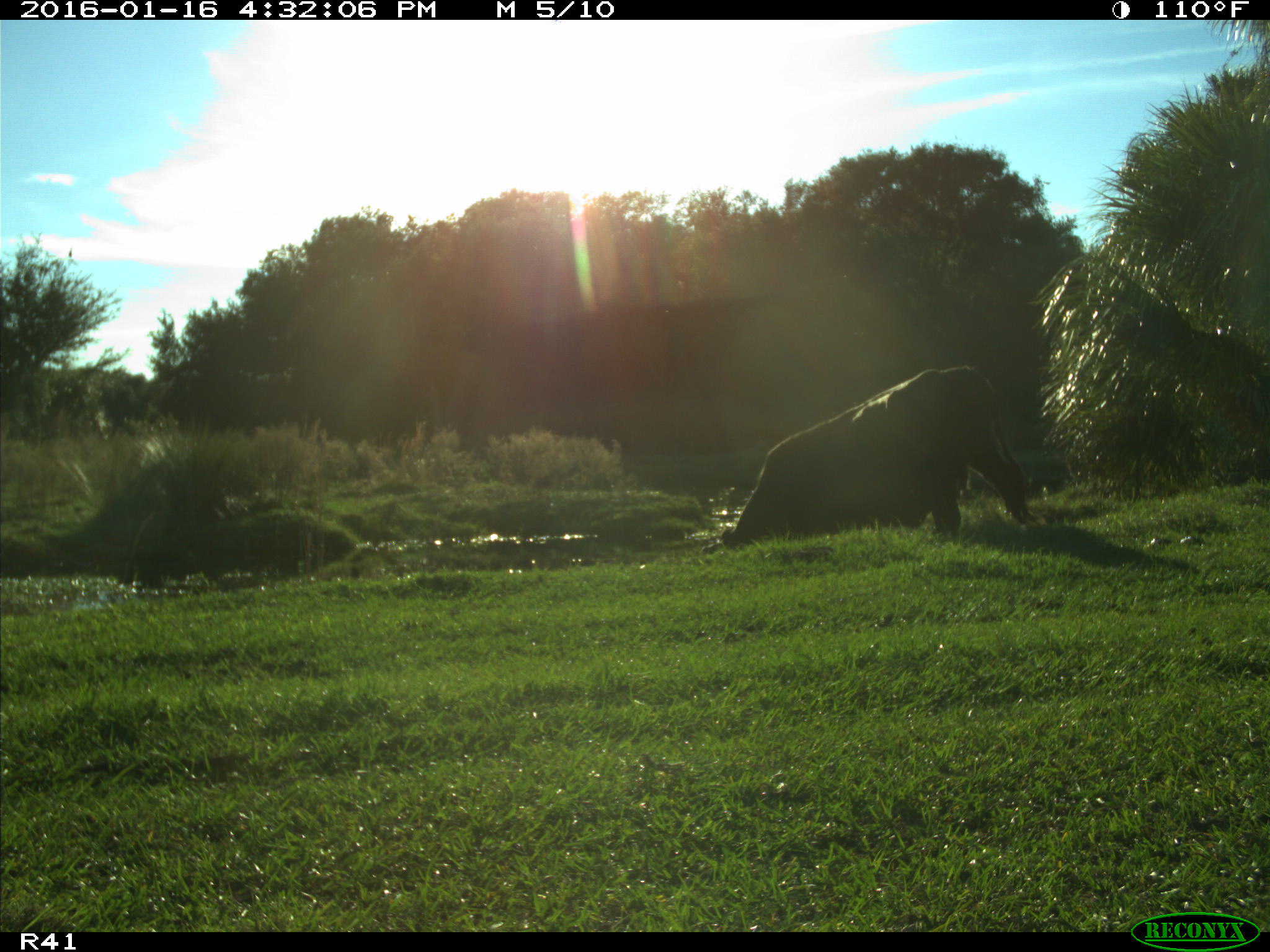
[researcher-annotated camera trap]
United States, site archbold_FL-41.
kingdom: Animalia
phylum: Chordata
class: Mammalia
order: Artiodactyla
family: Bovidae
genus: Bos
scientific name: Bos taurus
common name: domestic cow